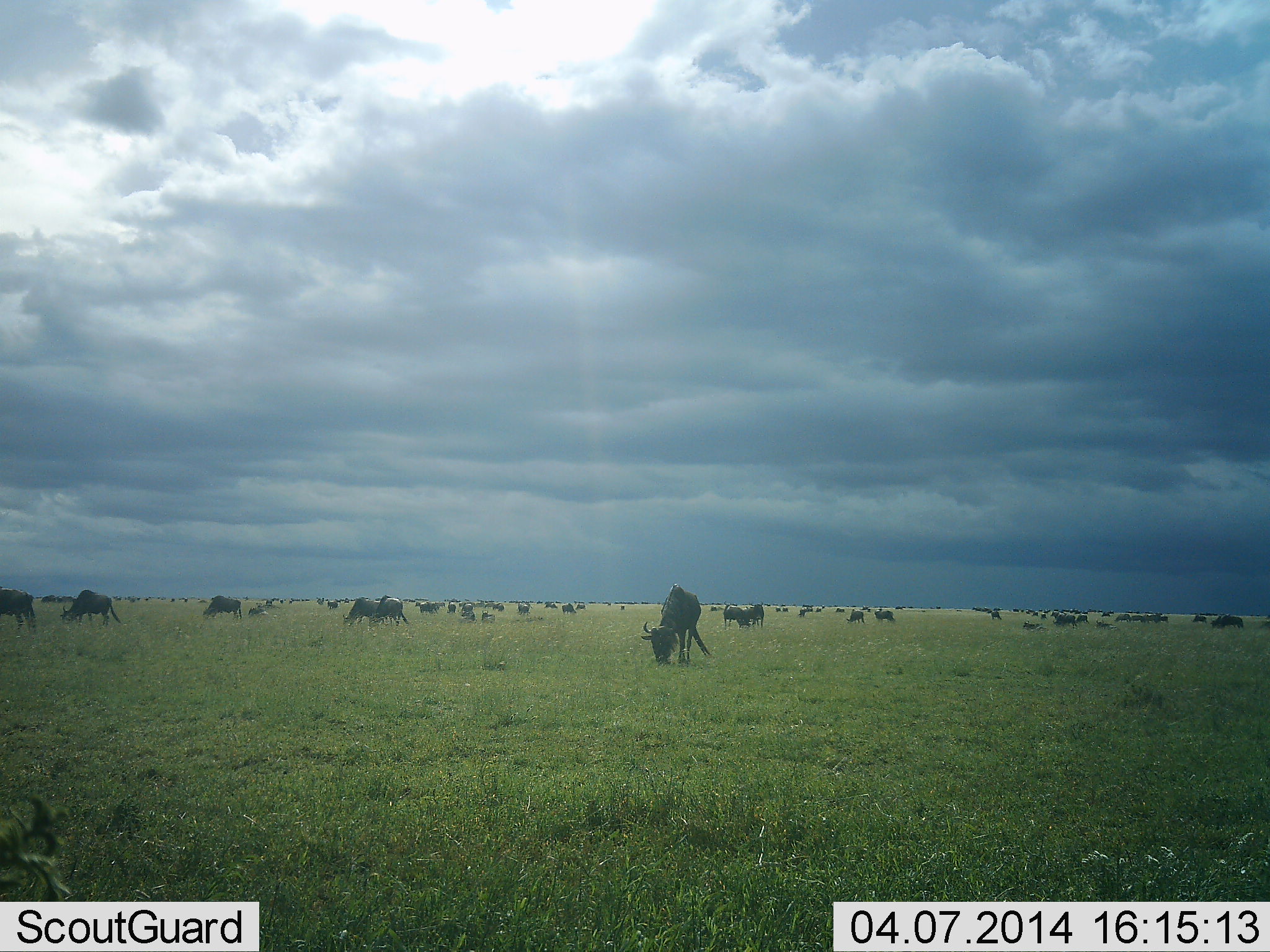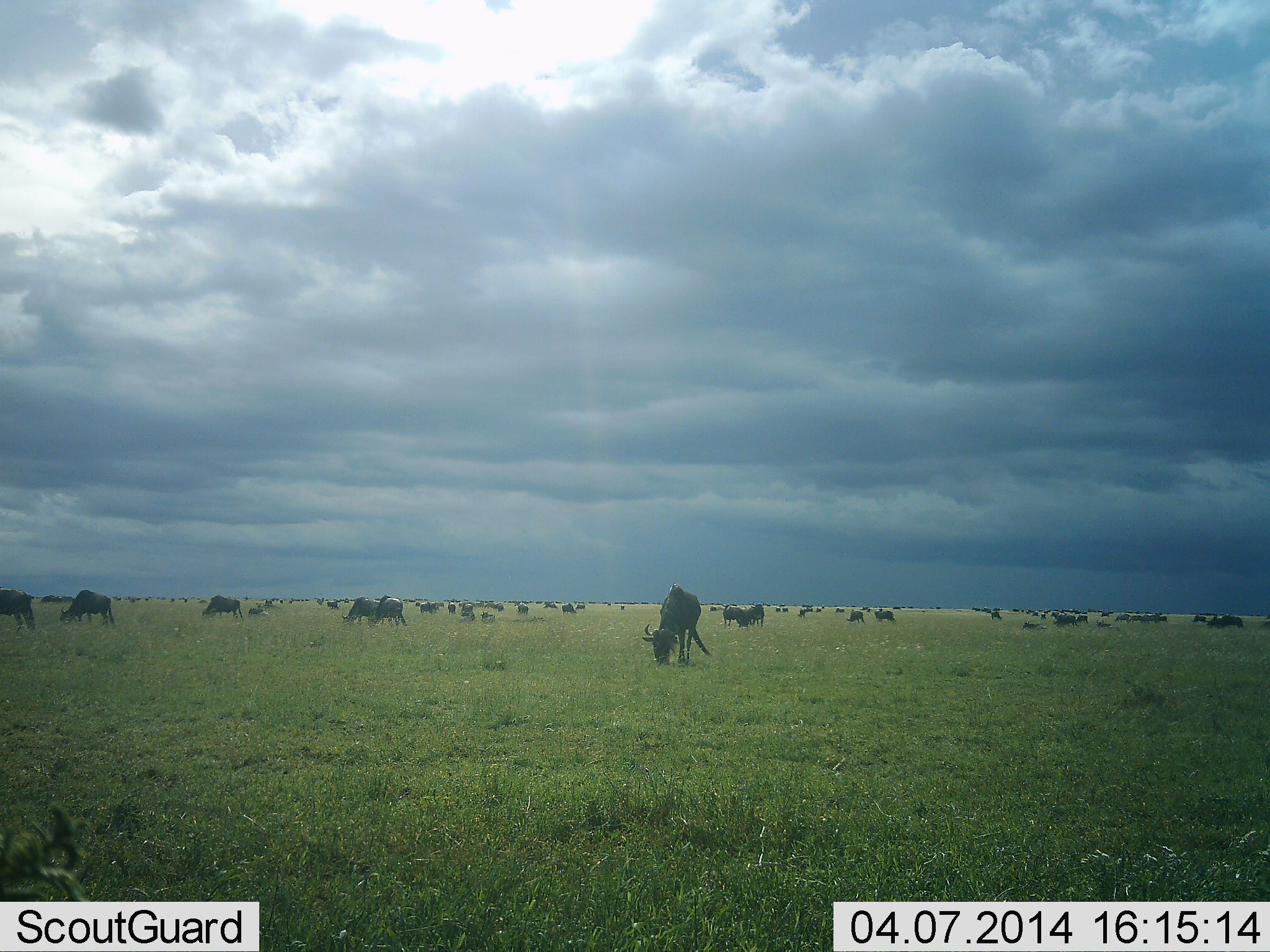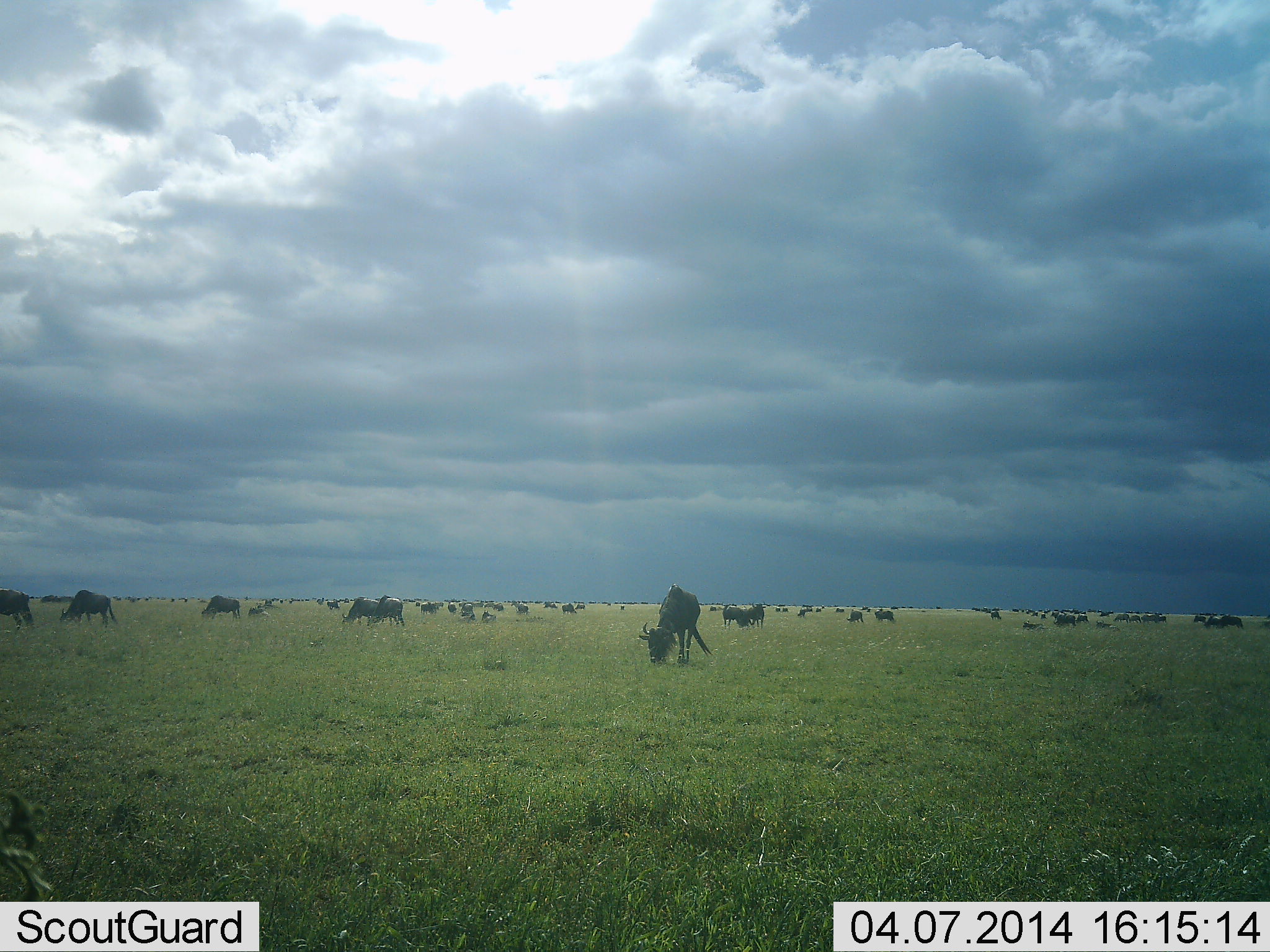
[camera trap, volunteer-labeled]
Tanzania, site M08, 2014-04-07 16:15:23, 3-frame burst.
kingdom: Animalia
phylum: Chordata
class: Mammalia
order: Artiodactyla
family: Bovidae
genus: Connochaetes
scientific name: Connochaetes taurinus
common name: blue wildebeest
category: wildebeest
Wildebeest (blue wildebeest) (Connochaetes taurinus), count 11-50. Behavior (volunteer vote fractions): standing 40%, resting 20%, moving 10%, interacting 0%. Young present (vote fraction): 0%. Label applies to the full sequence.